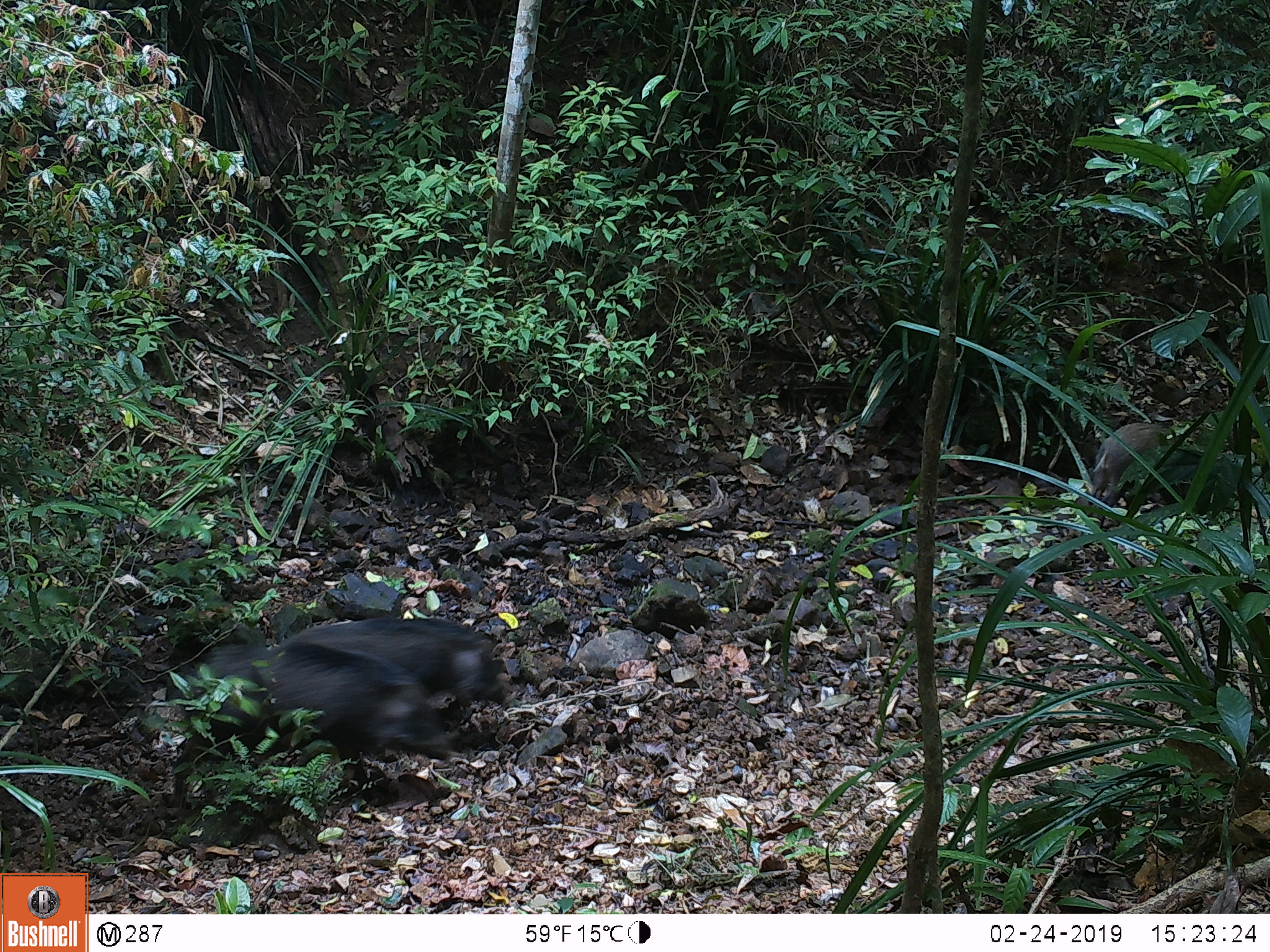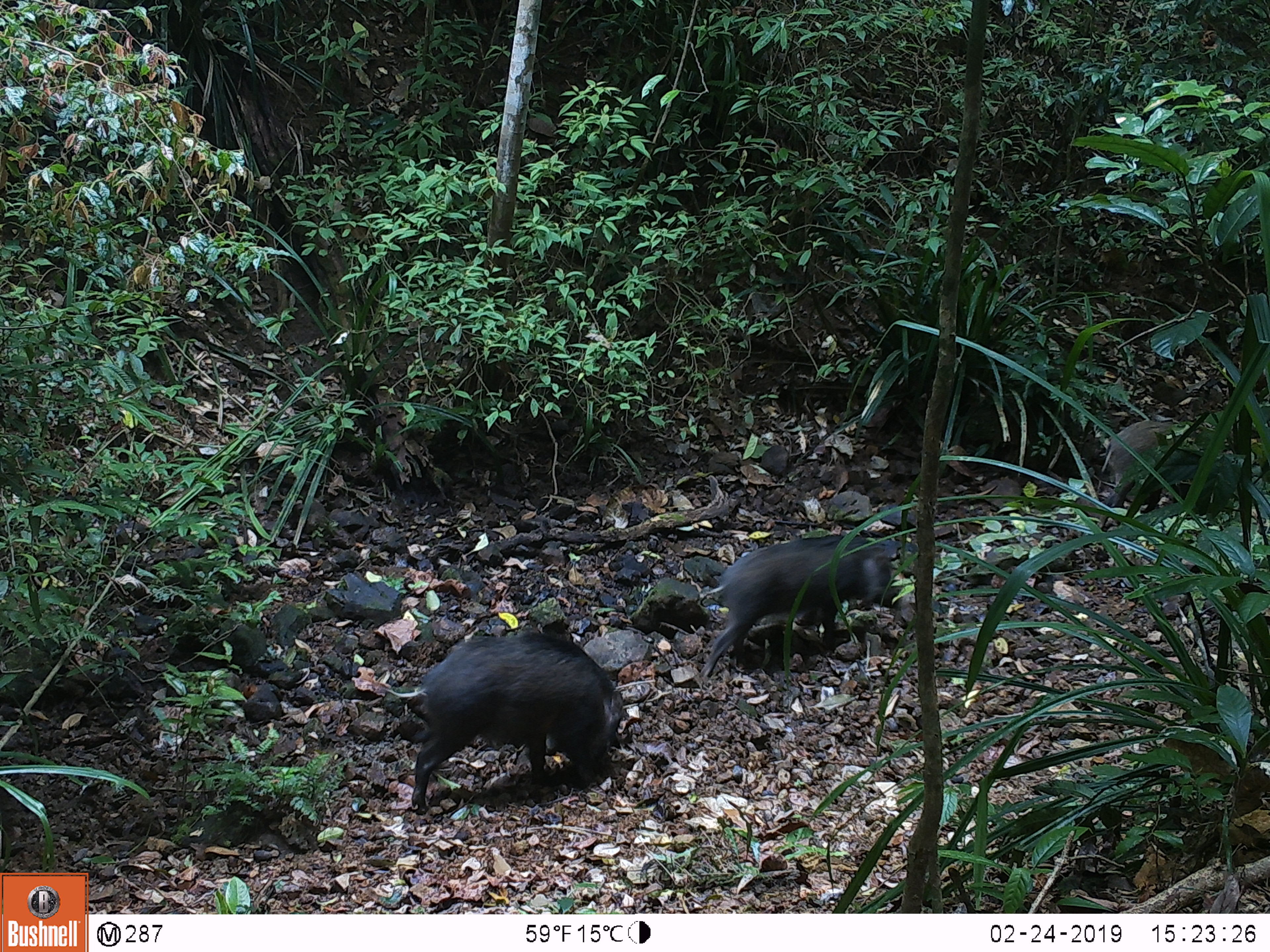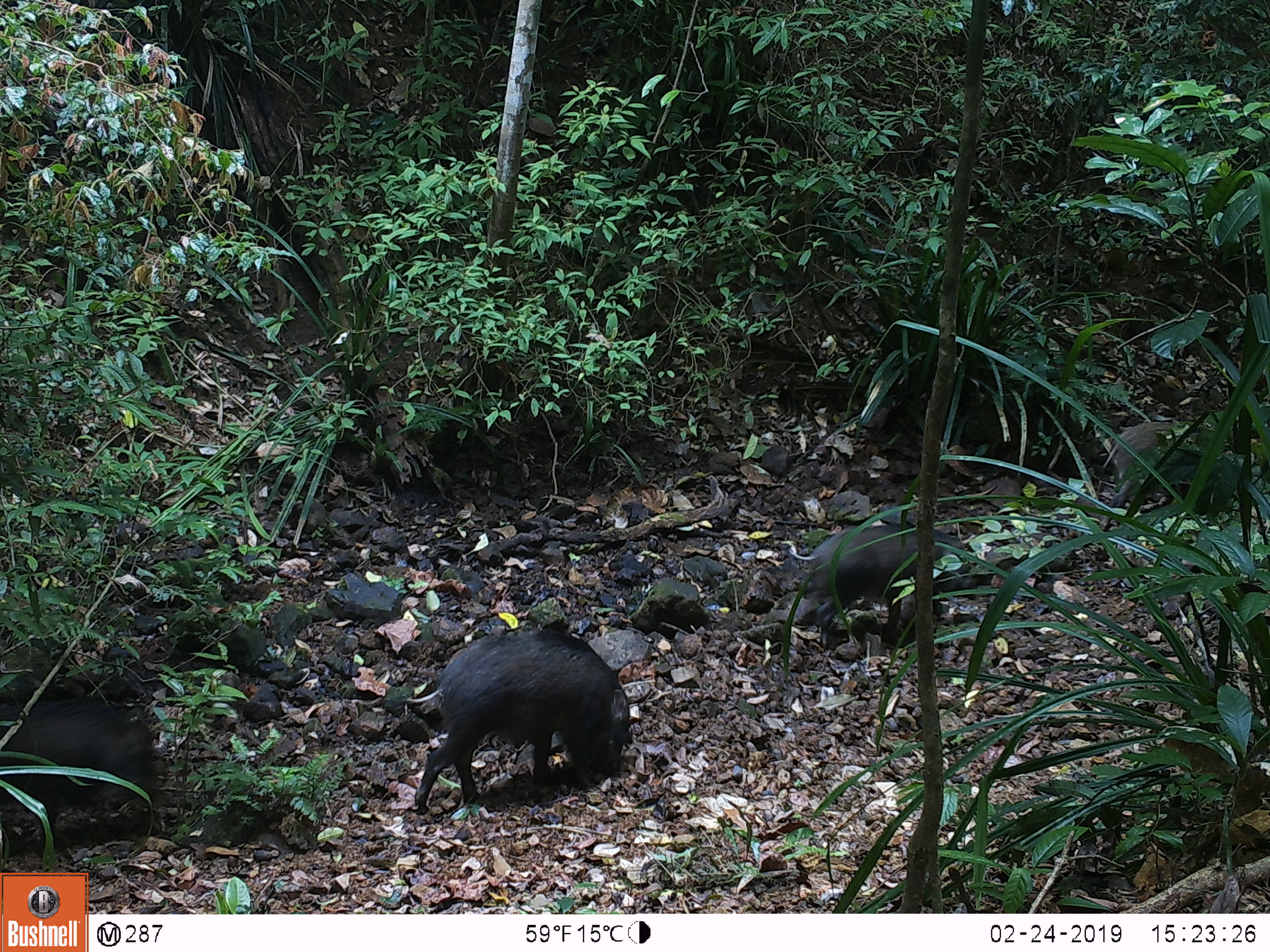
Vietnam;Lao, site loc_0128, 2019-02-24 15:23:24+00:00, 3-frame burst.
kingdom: Animalia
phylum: Chordata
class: Mammalia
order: Artiodactyla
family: Suidae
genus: Sus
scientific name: Sus scrofa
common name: eurasian wild pig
Eurasian wild pig (Sus scrofa). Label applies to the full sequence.